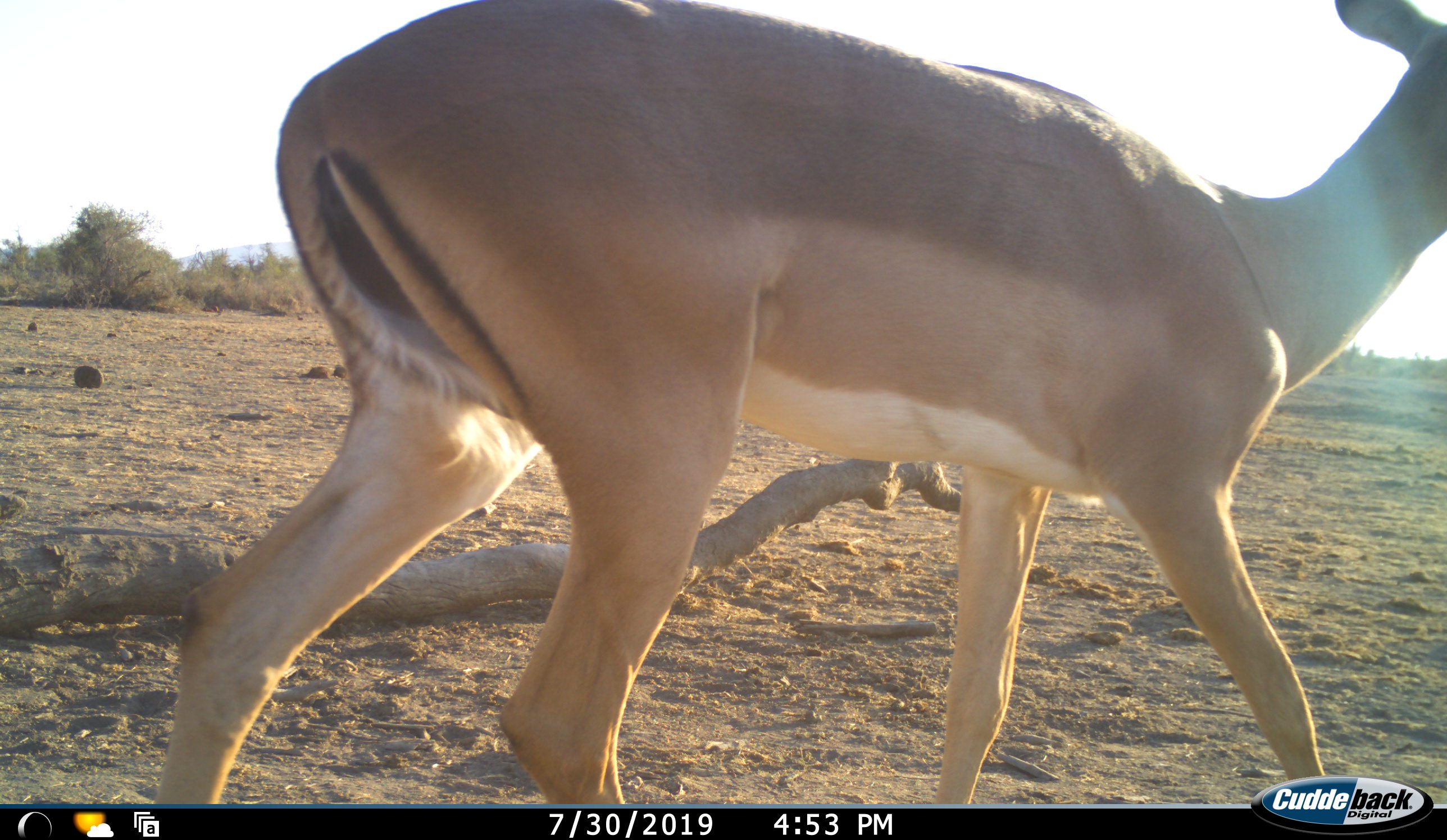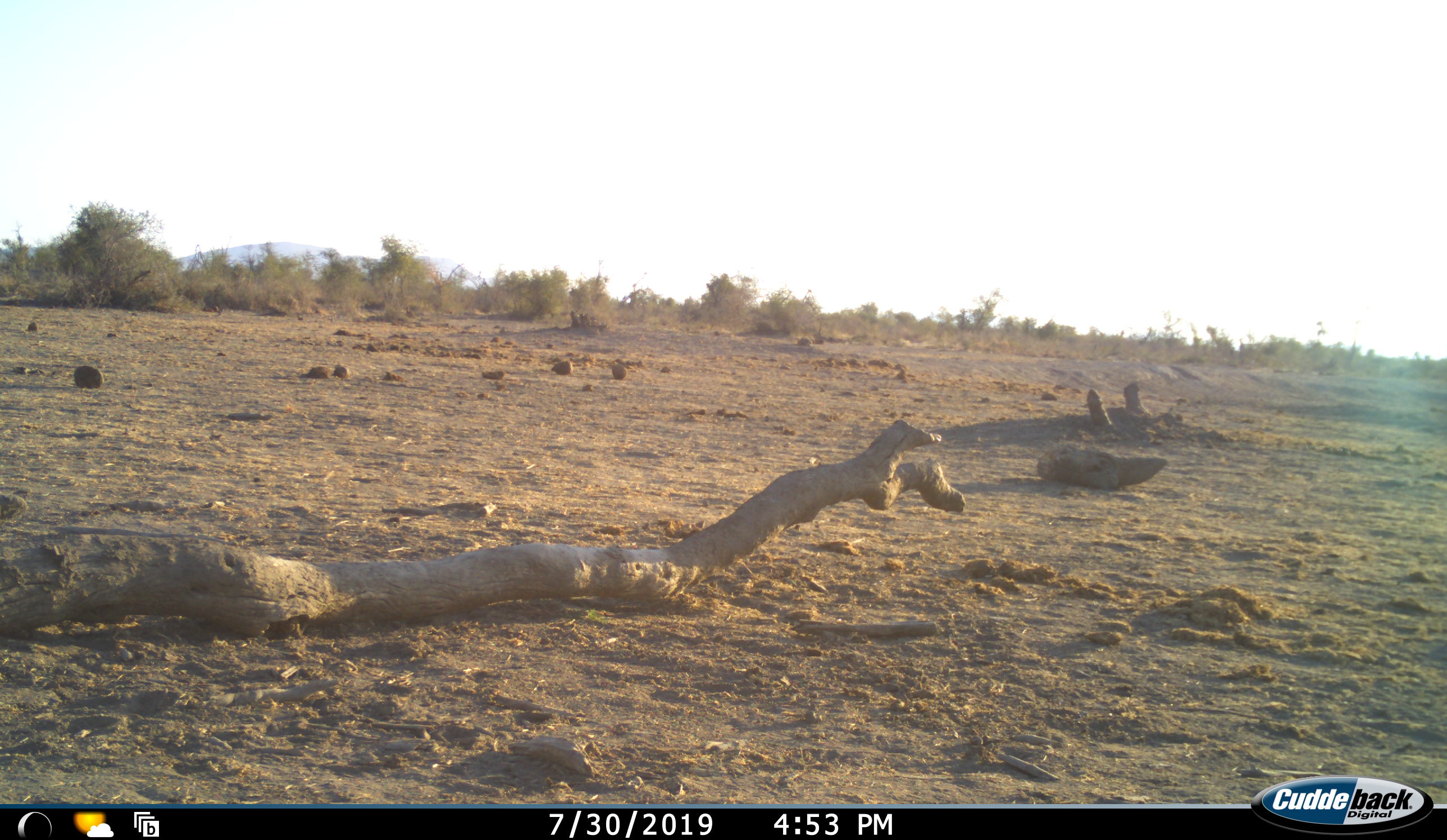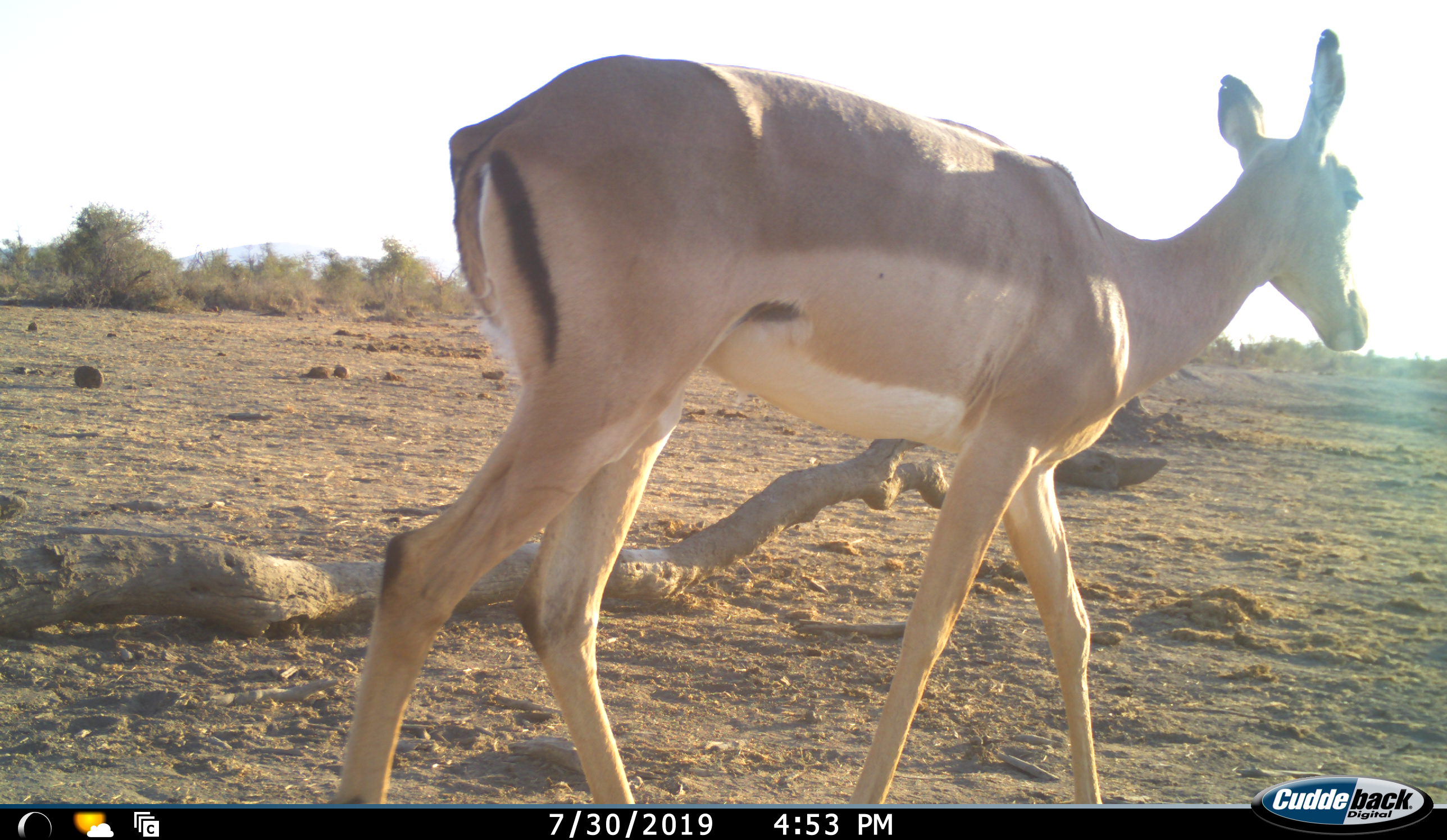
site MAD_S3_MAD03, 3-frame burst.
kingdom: Animalia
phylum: Chordata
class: Mammalia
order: Artiodactyla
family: Bovidae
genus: Aepyceros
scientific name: Aepyceros melampus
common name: impala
Impala (Aepyceros melampus), count 1. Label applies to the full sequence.